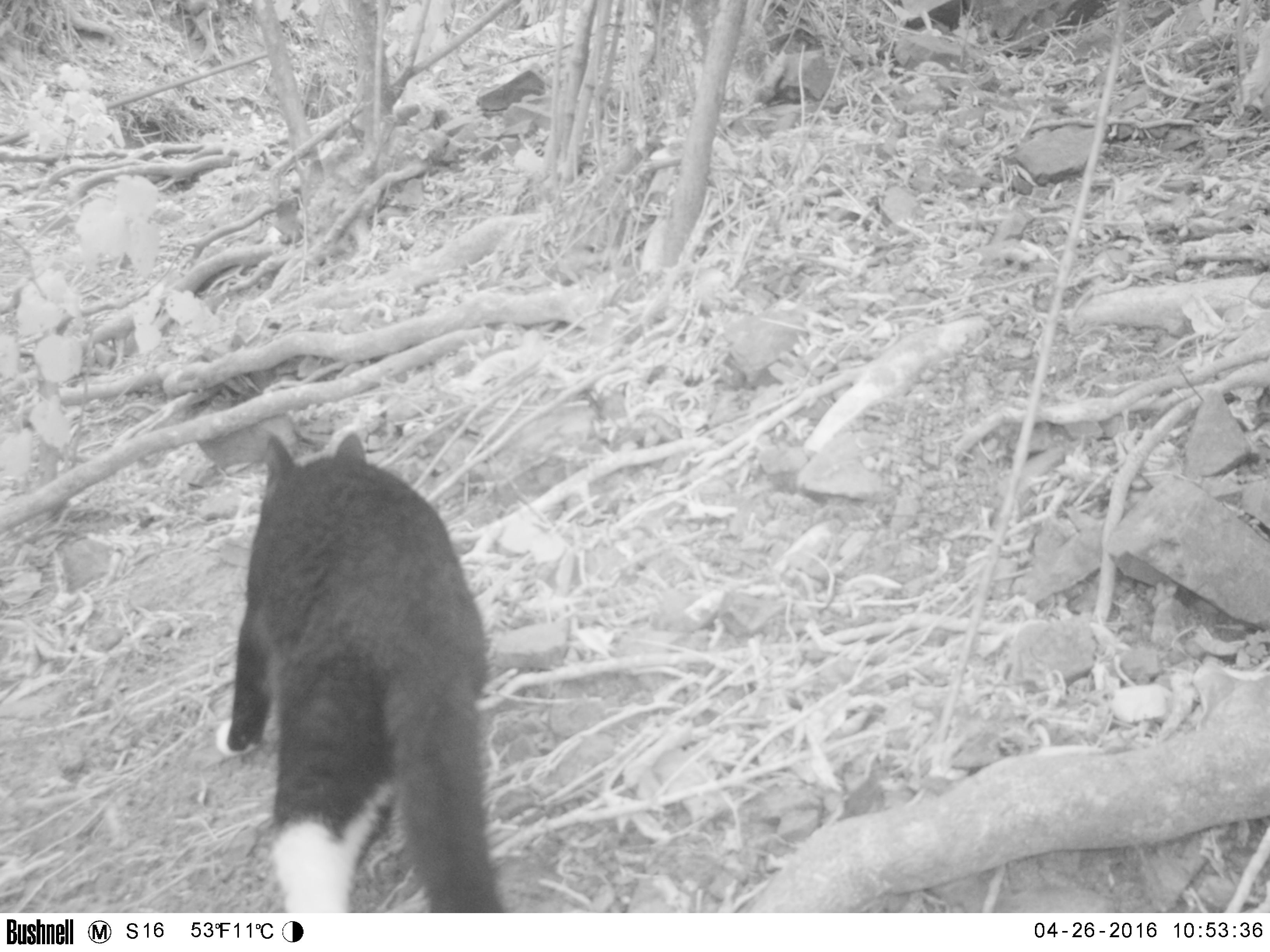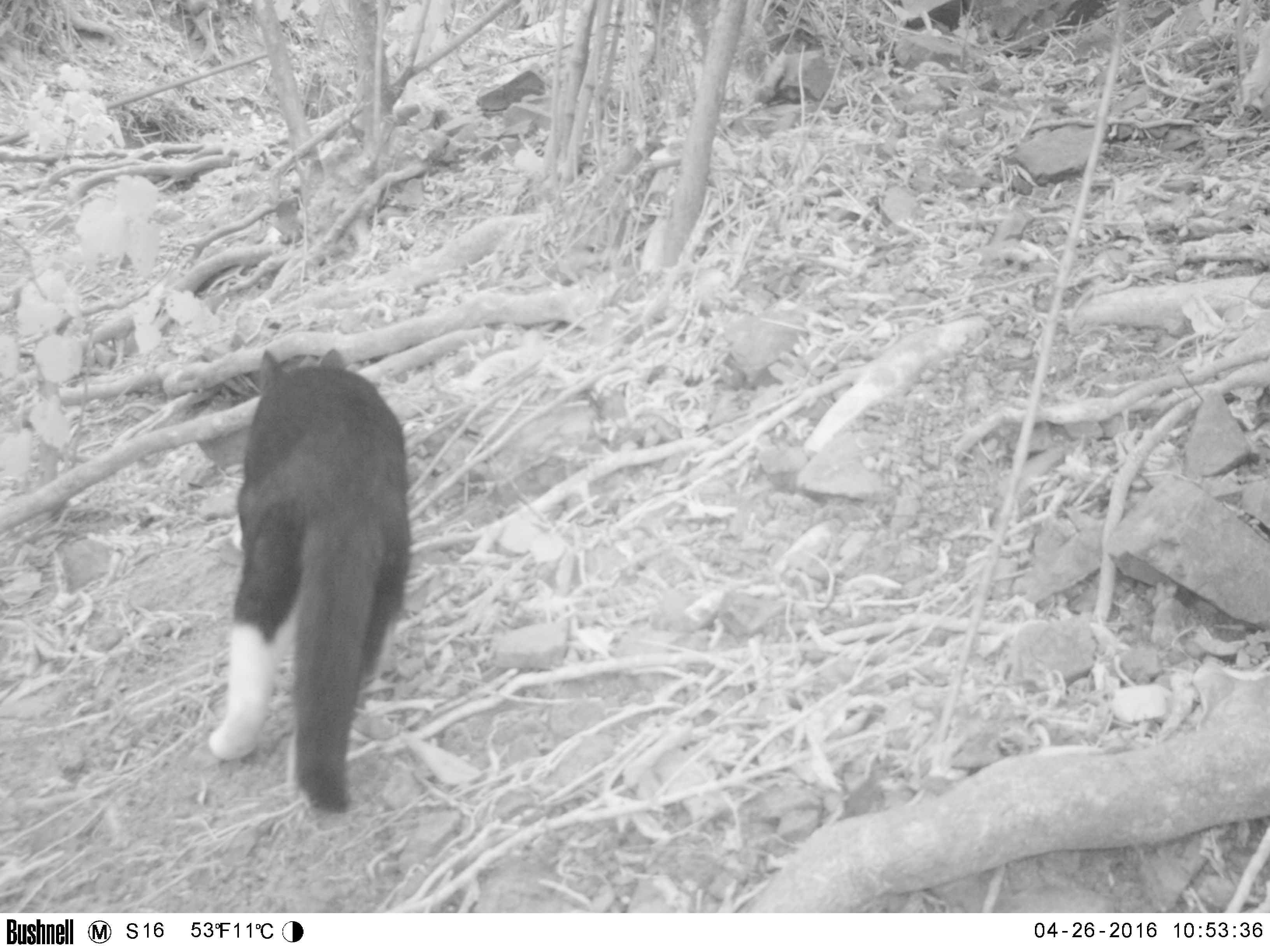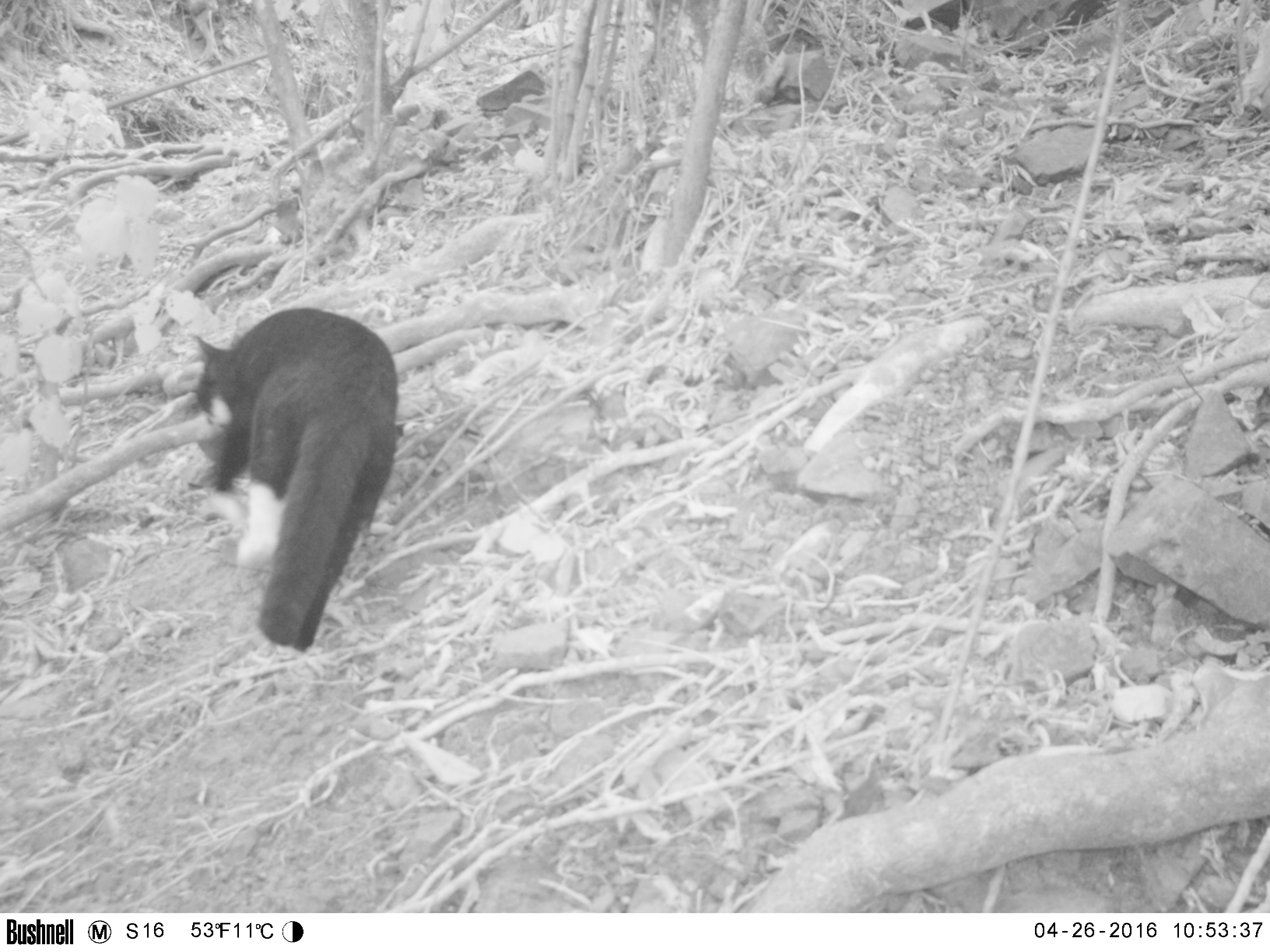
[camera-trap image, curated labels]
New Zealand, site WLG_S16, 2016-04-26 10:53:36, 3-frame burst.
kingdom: Animalia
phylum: Chordata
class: Mammalia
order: Carnivora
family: Felidae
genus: Felis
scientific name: Felis catus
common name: domestic cat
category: cat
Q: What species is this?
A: Cat (domestic cat) (Felis catus).